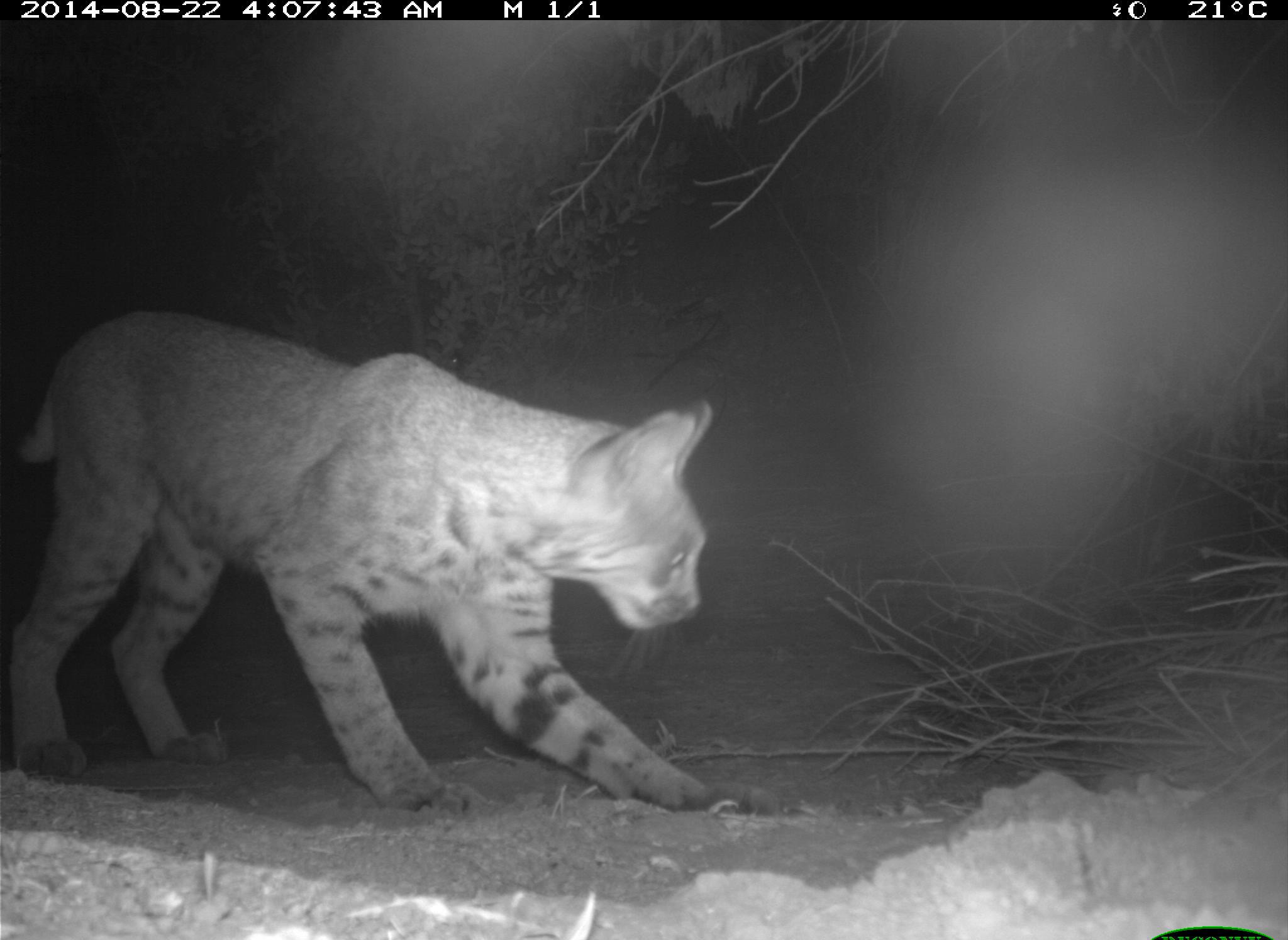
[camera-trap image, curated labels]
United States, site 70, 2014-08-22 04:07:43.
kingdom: Animalia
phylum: Chordata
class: Mammalia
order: Carnivora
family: Felidae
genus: Lynx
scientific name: Lynx rufus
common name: bobcat